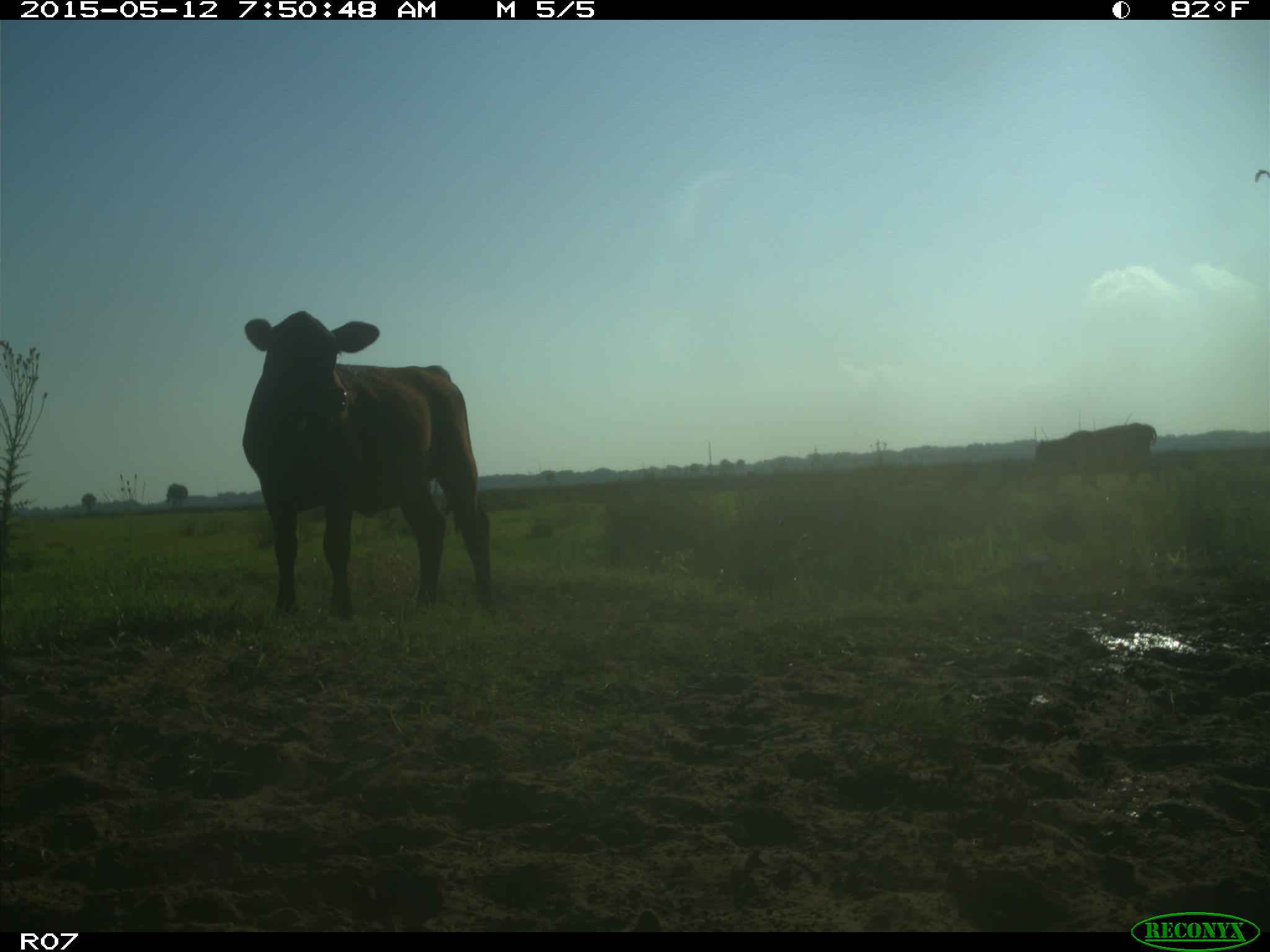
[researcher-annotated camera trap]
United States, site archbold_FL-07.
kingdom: Animalia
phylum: Chordata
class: Mammalia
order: Artiodactyla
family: Bovidae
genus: Bos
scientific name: Bos taurus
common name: domestic cow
Bos taurus (domestic cow).